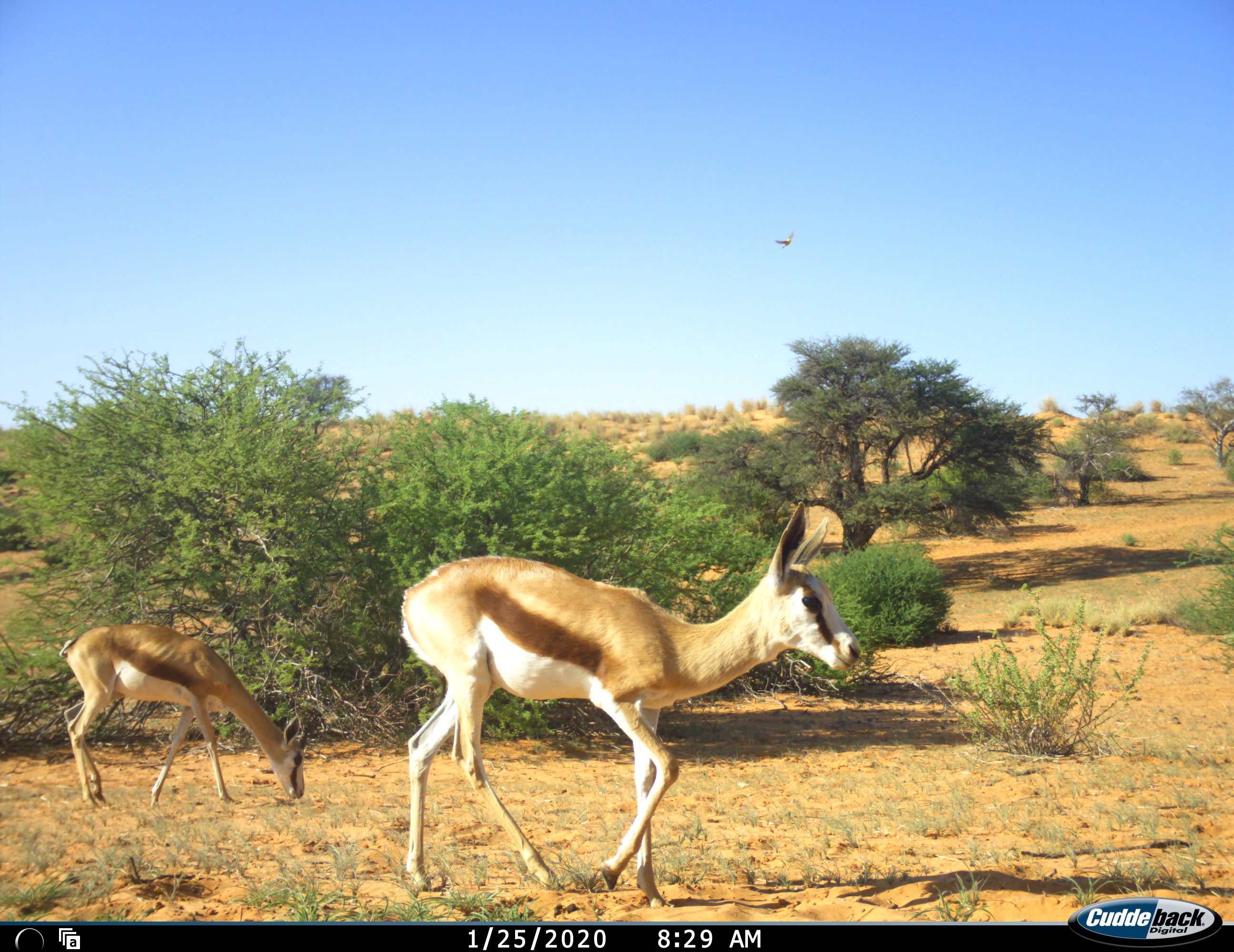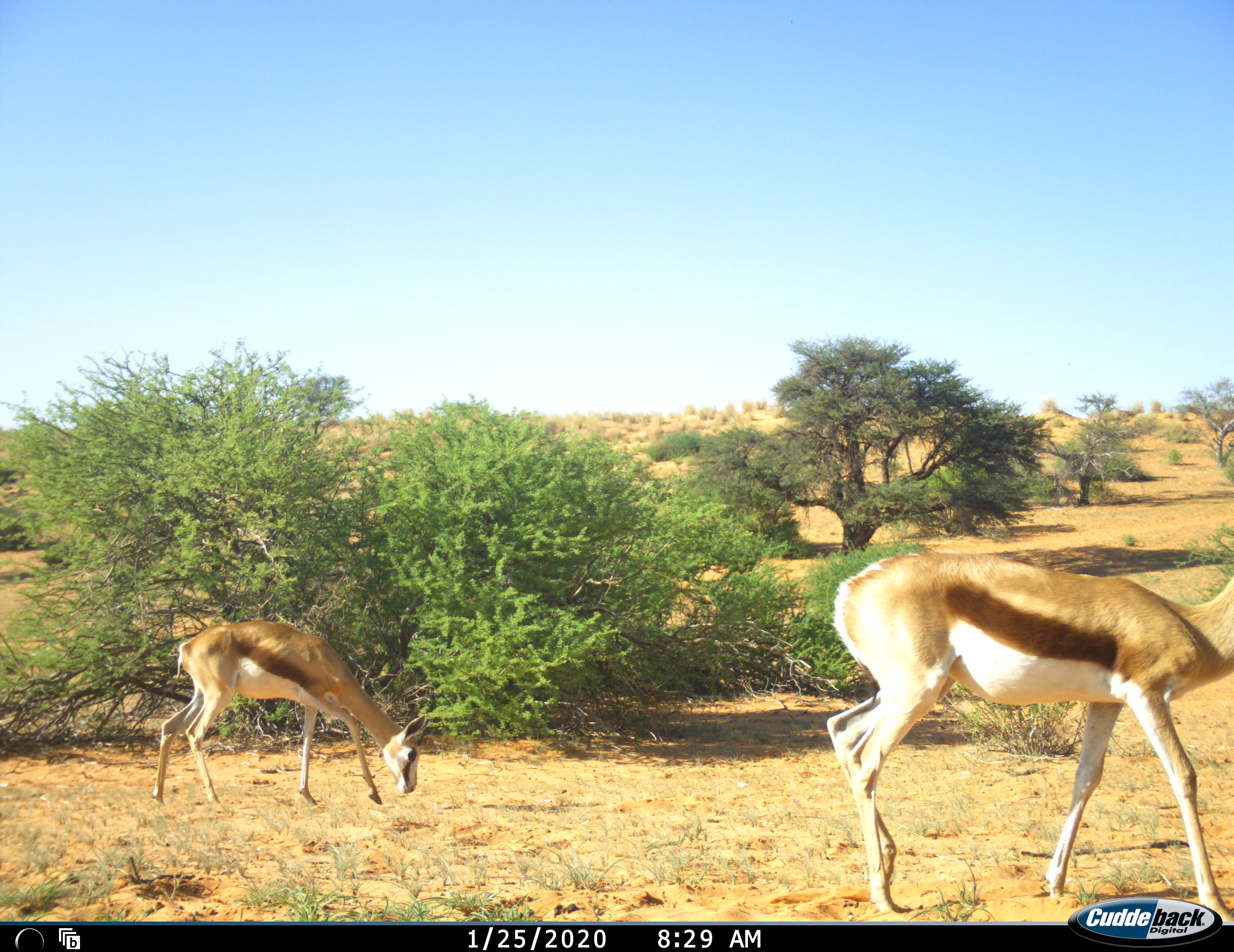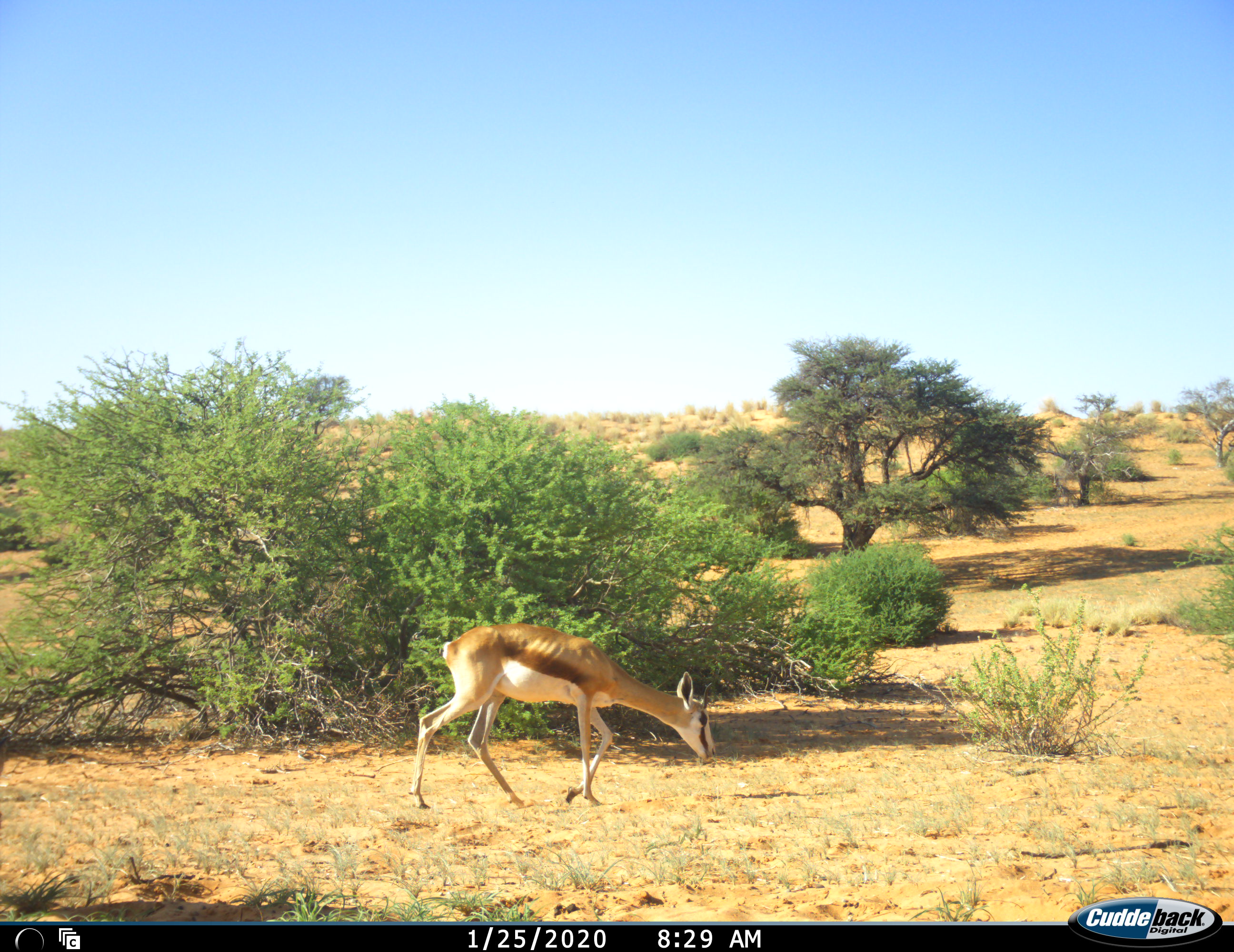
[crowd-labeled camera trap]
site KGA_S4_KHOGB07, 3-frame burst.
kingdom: Animalia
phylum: Chordata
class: Mammalia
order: Artiodactyla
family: Bovidae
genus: Antidorcas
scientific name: Antidorcas marsupialis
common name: springbok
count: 2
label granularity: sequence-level